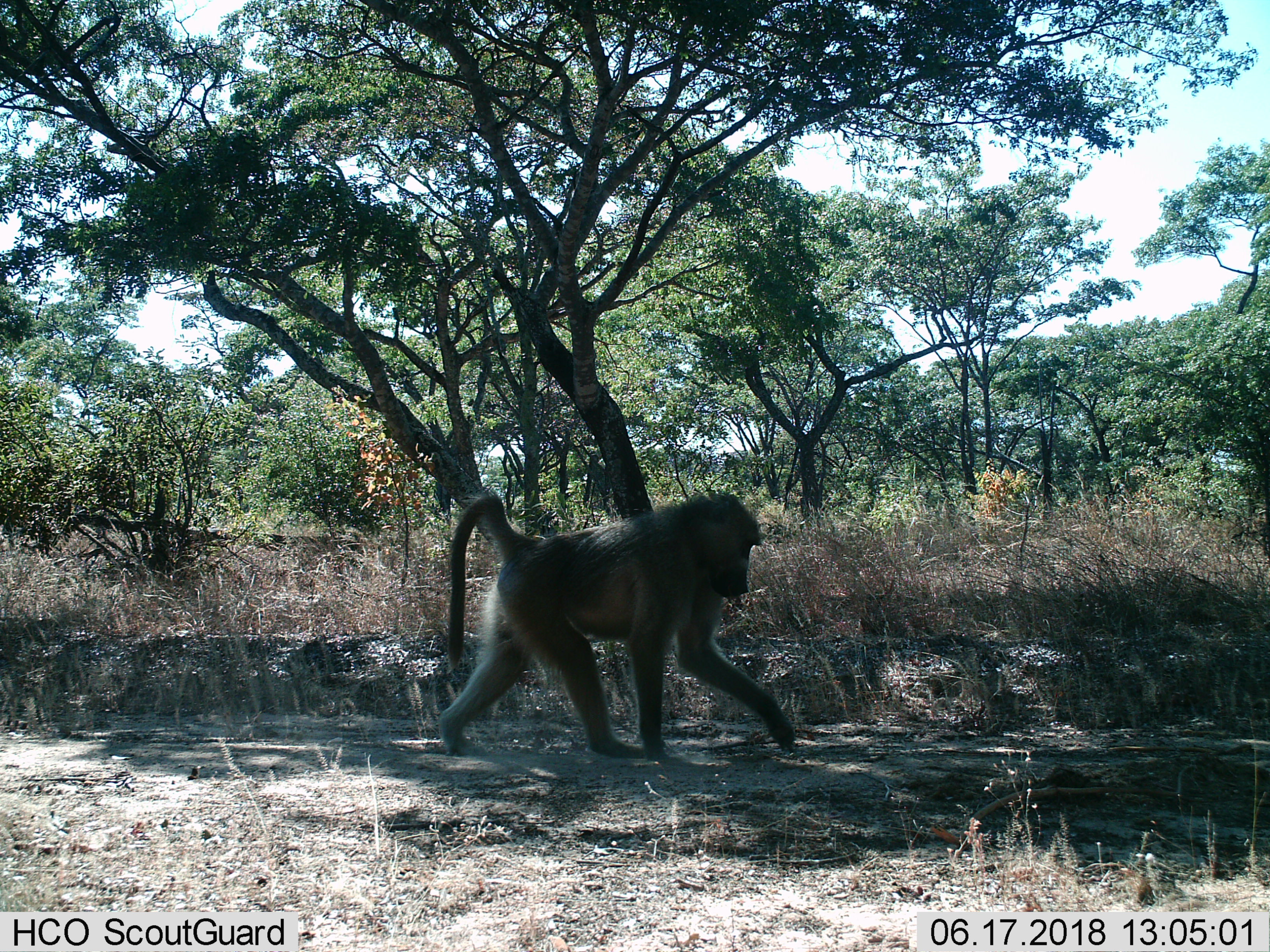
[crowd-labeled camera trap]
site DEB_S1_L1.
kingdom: Animalia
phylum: Chordata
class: Mammalia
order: Primates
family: Cercopithecidae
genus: Papio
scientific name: Papio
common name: baboon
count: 1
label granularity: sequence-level